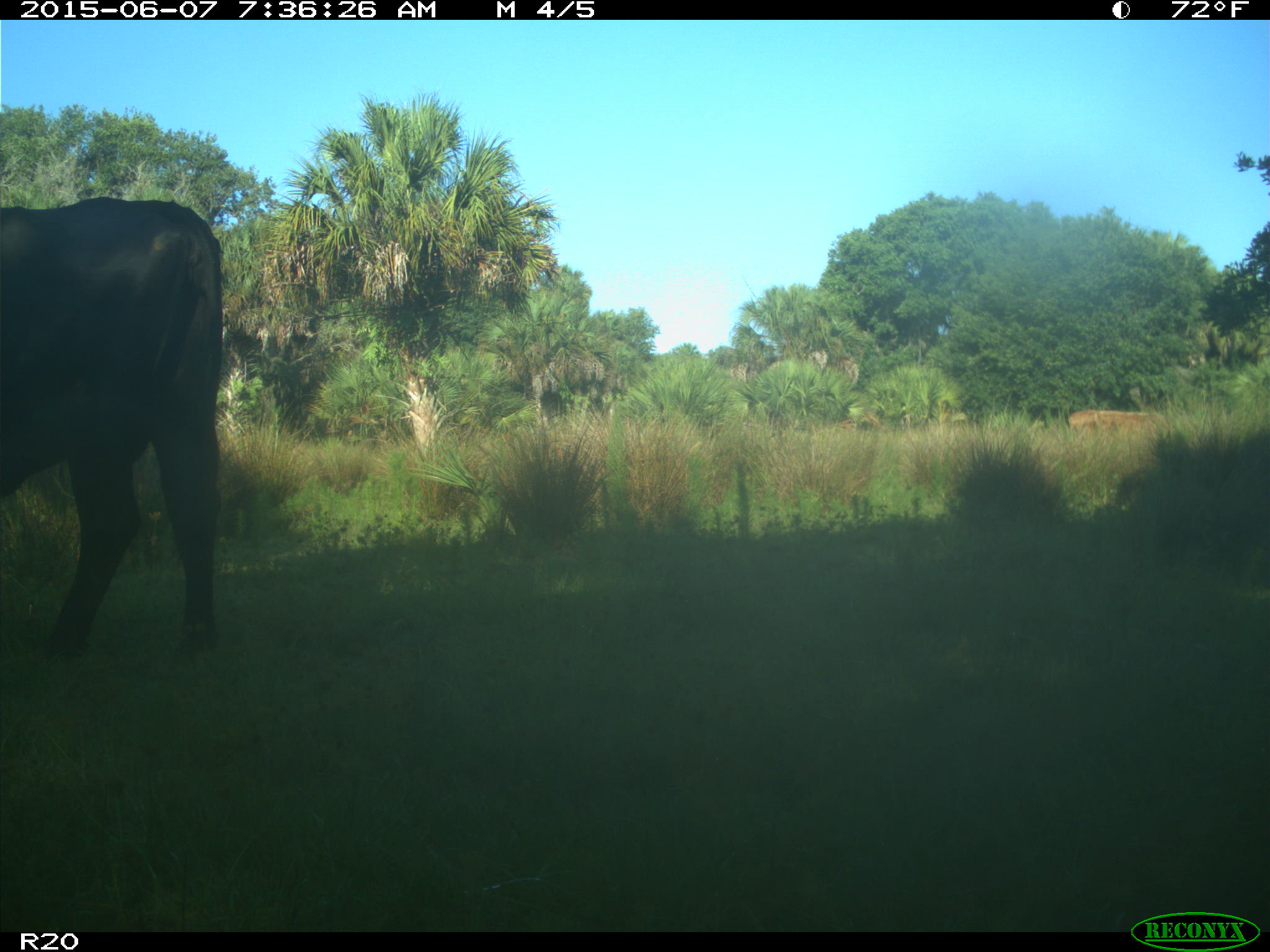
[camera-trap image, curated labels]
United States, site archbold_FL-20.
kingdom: Animalia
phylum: Chordata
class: Mammalia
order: Artiodactyla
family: Bovidae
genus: Bos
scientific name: Bos taurus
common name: domestic cow